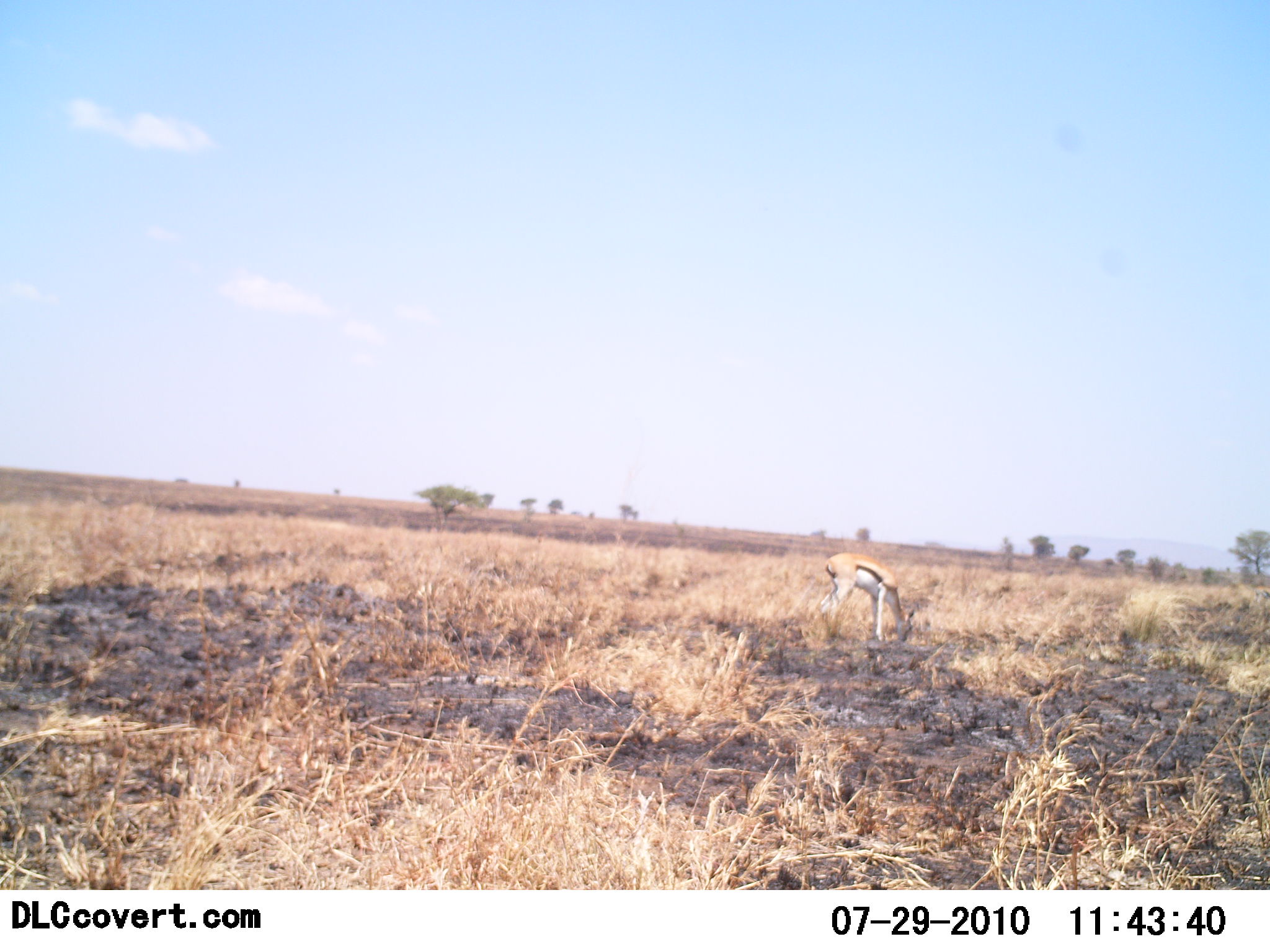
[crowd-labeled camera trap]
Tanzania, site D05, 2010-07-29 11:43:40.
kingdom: Animalia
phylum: Chordata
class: Mammalia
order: Artiodactyla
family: Bovidae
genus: Eudorcas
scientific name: Eudorcas thomsonii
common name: thomson's gazelle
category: gazellethomsons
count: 1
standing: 19%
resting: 0%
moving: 0%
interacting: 0%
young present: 0%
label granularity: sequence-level